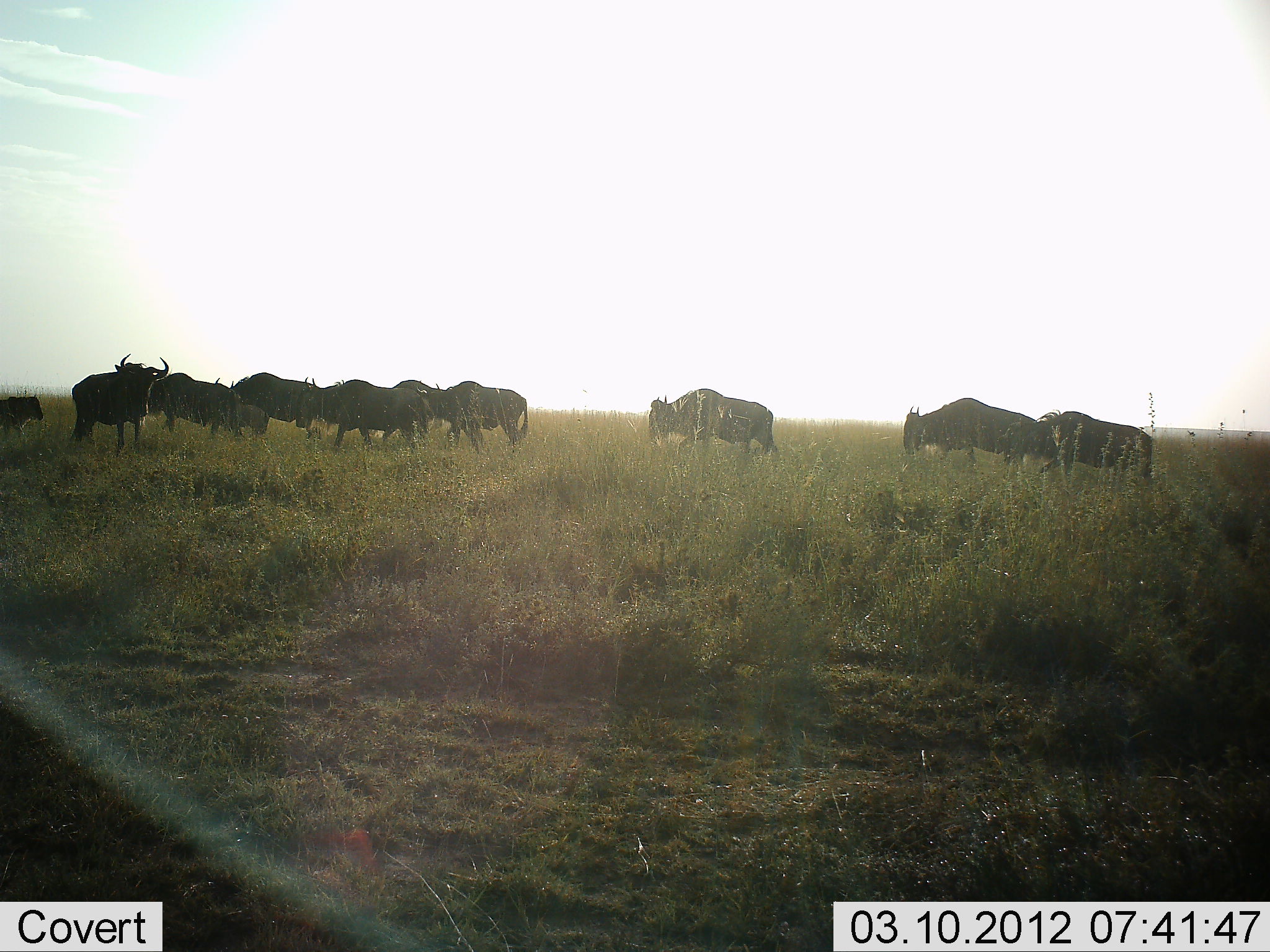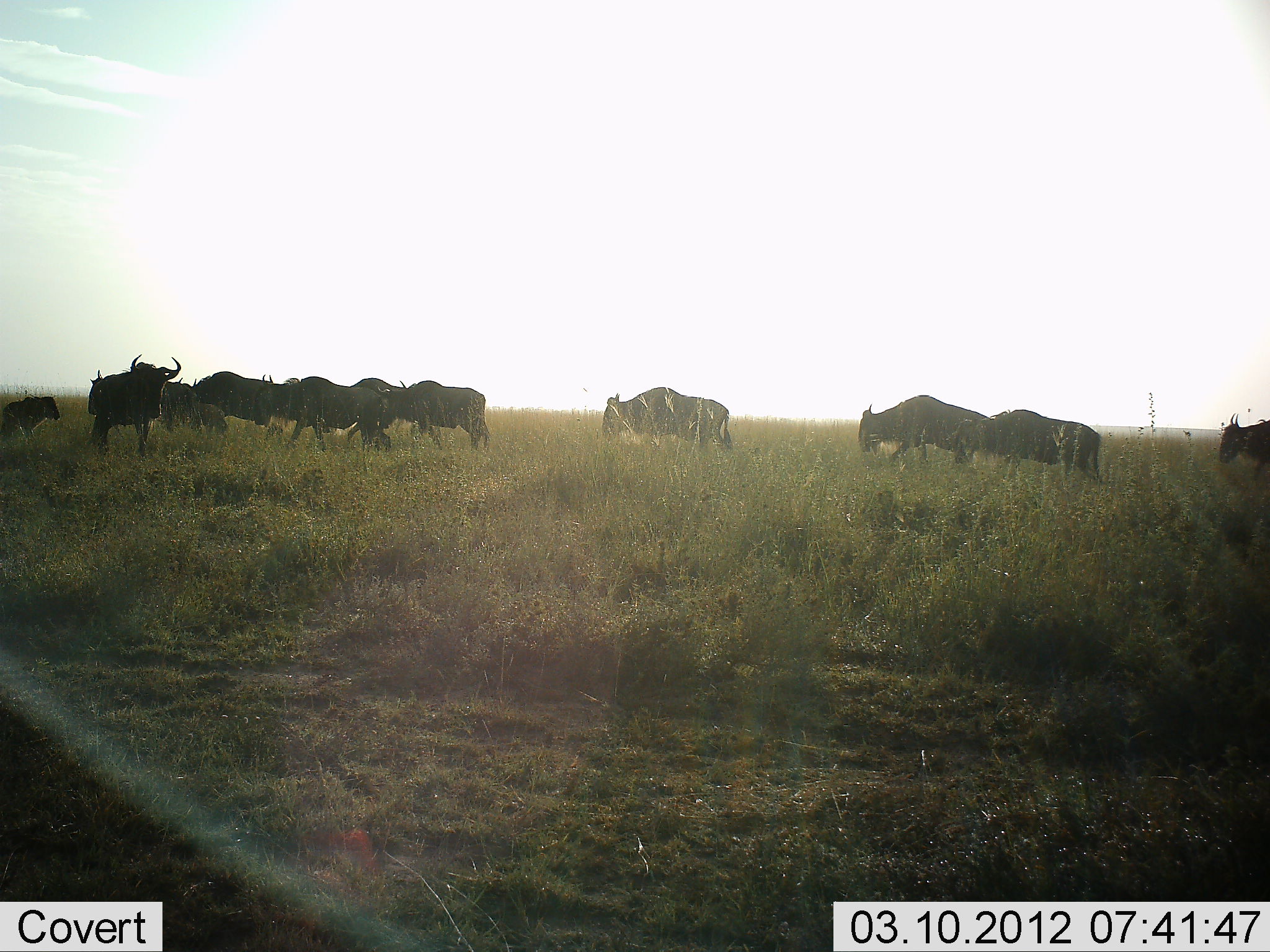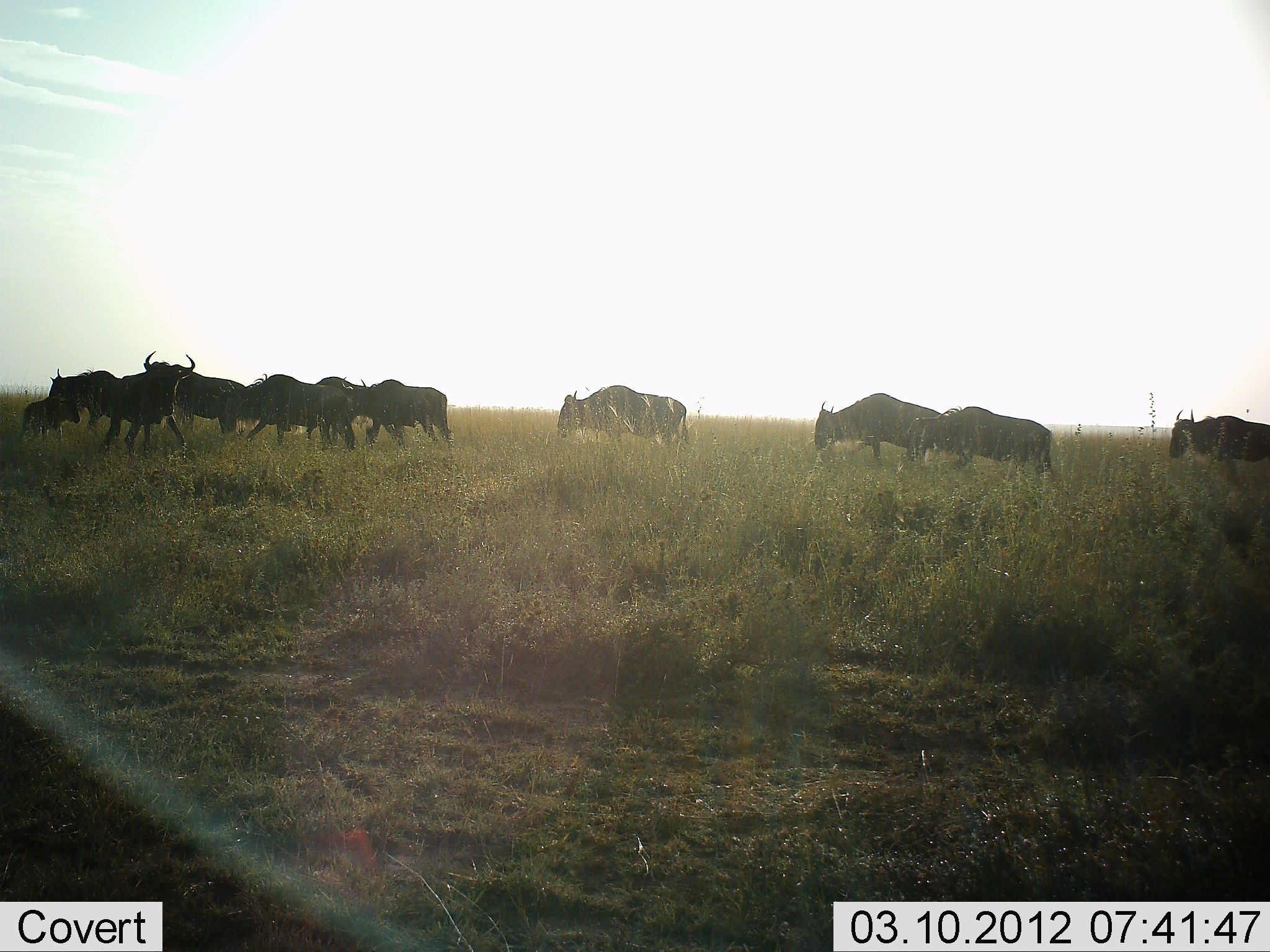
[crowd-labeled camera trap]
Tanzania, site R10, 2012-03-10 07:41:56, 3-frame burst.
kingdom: Animalia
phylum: Chordata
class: Mammalia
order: Artiodactyla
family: Bovidae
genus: Connochaetes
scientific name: Connochaetes taurinus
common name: blue wildebeest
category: wildebeest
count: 11-50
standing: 27%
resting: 0%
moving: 93%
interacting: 7%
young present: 40%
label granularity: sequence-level